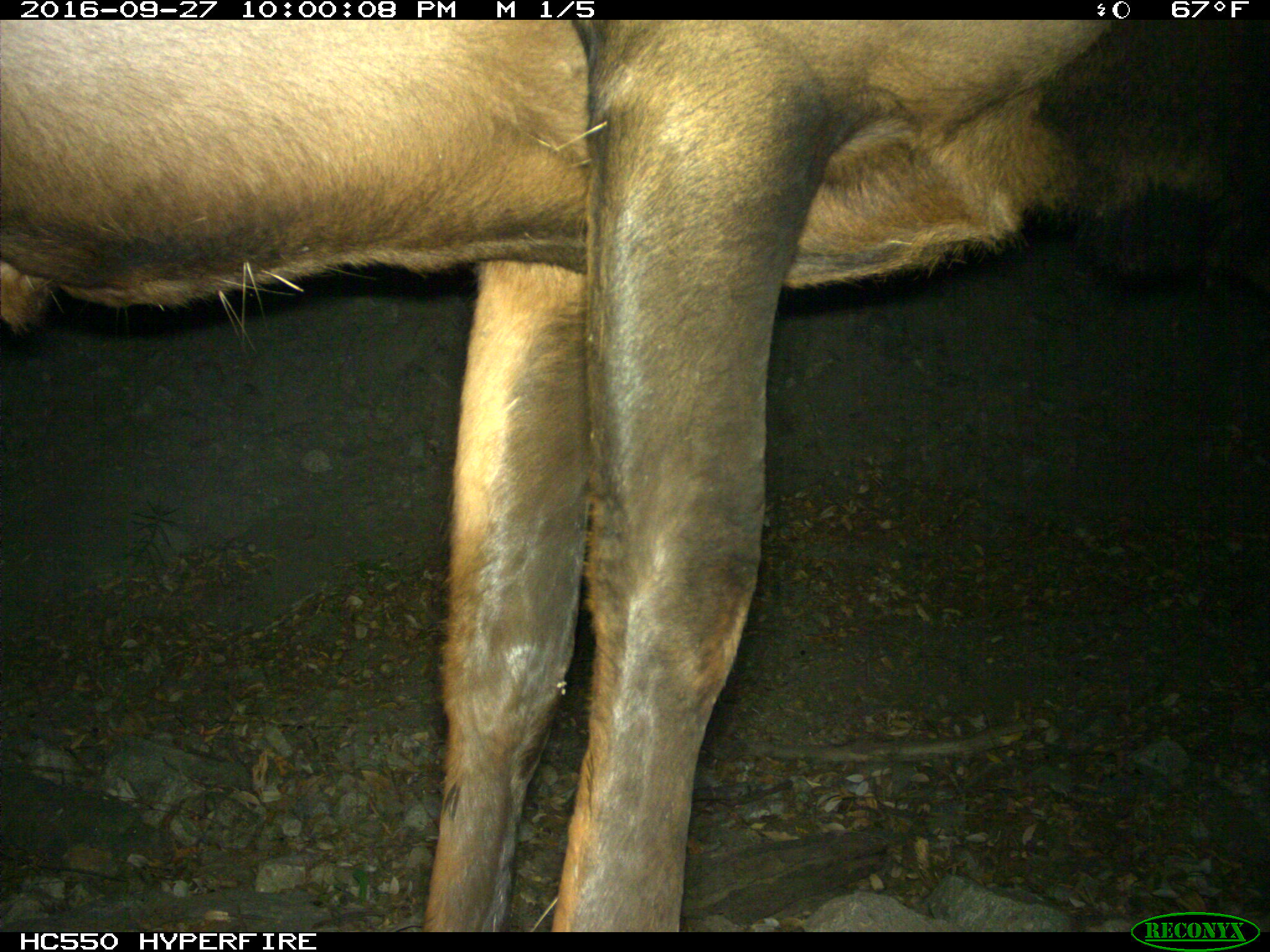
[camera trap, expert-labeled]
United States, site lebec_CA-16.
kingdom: Animalia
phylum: Chordata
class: Mammalia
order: Artiodactyla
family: Cervidae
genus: Cervus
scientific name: Cervus canadensis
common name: elk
Cervus canadensis (elk).